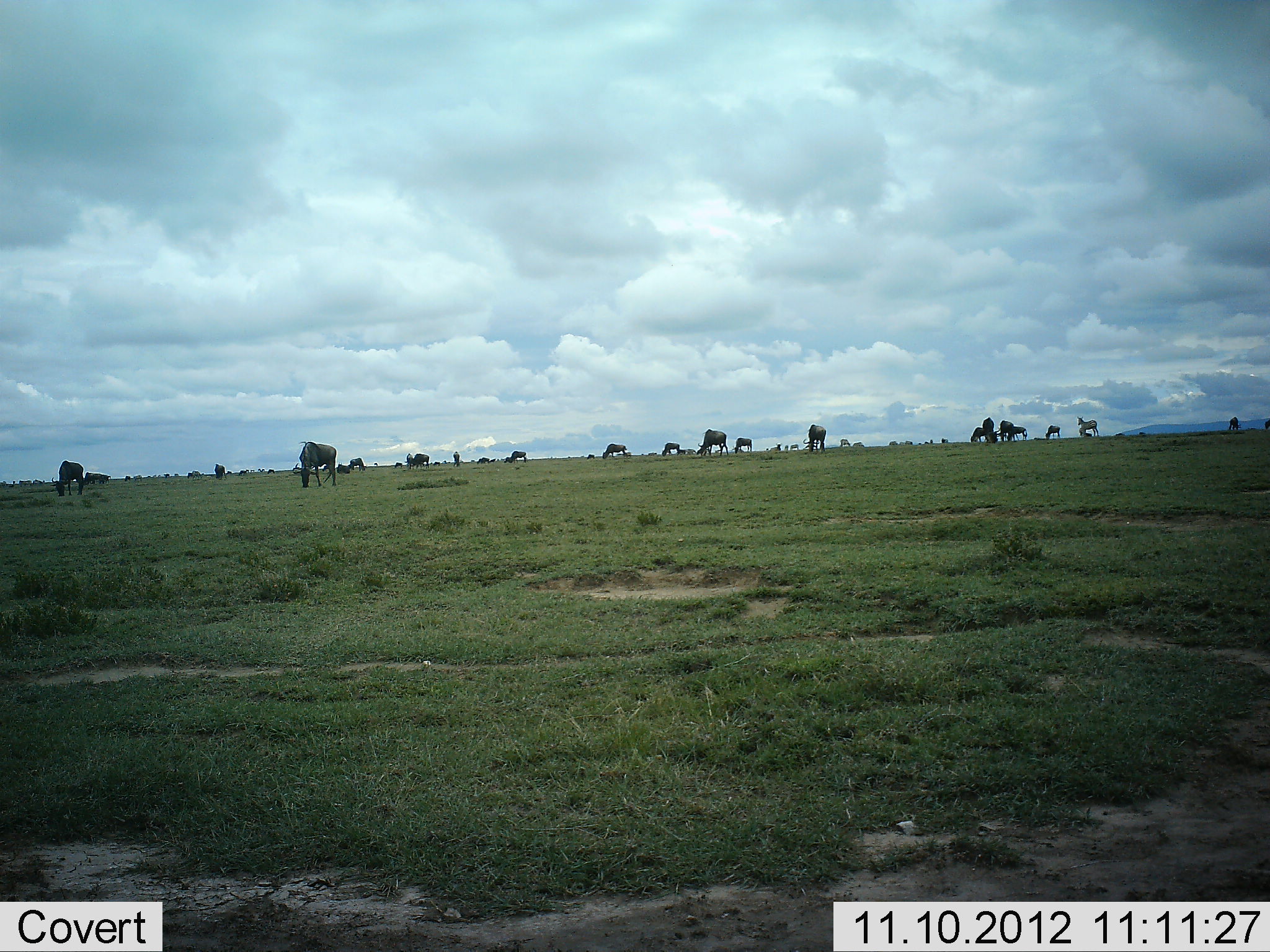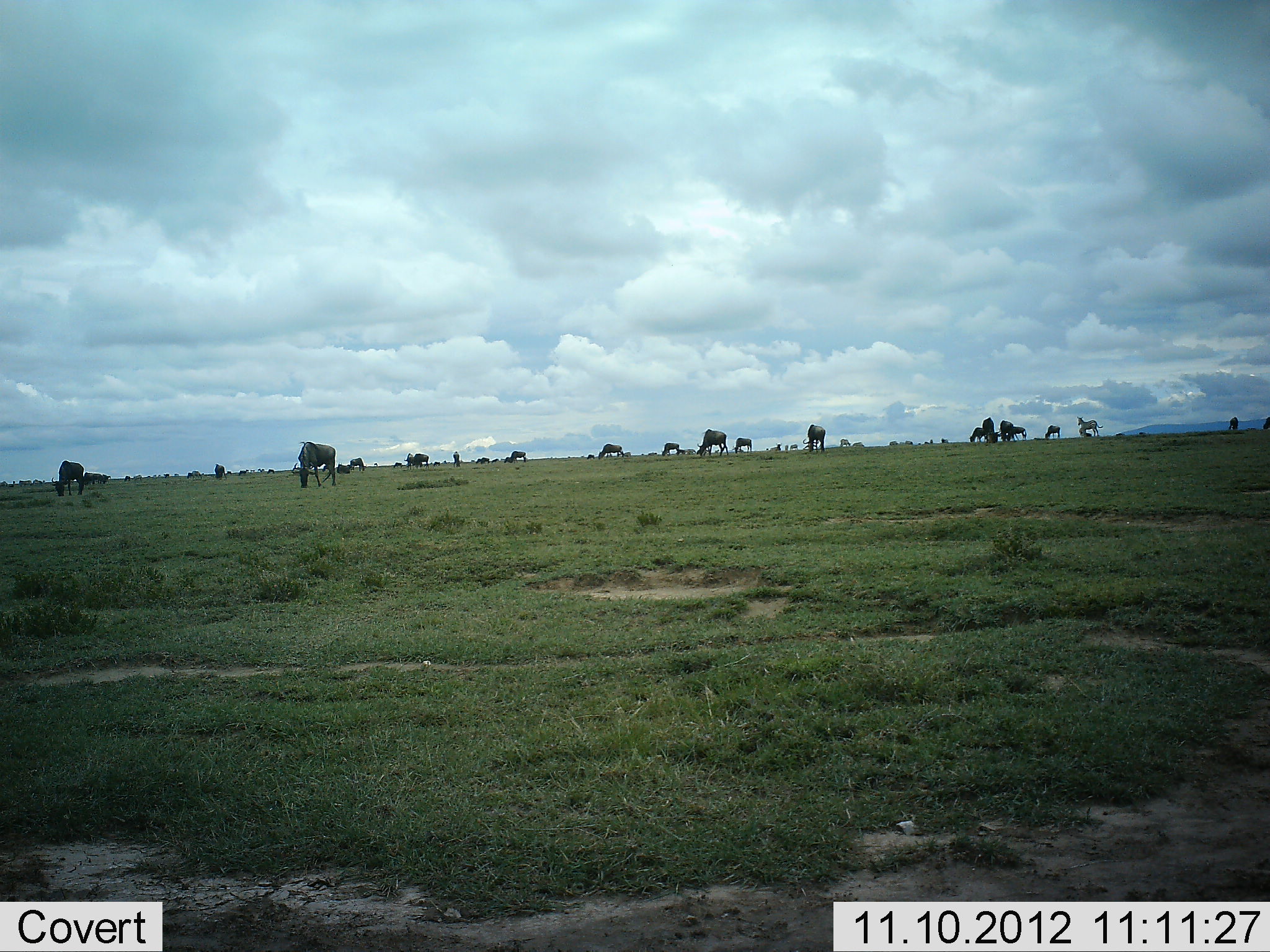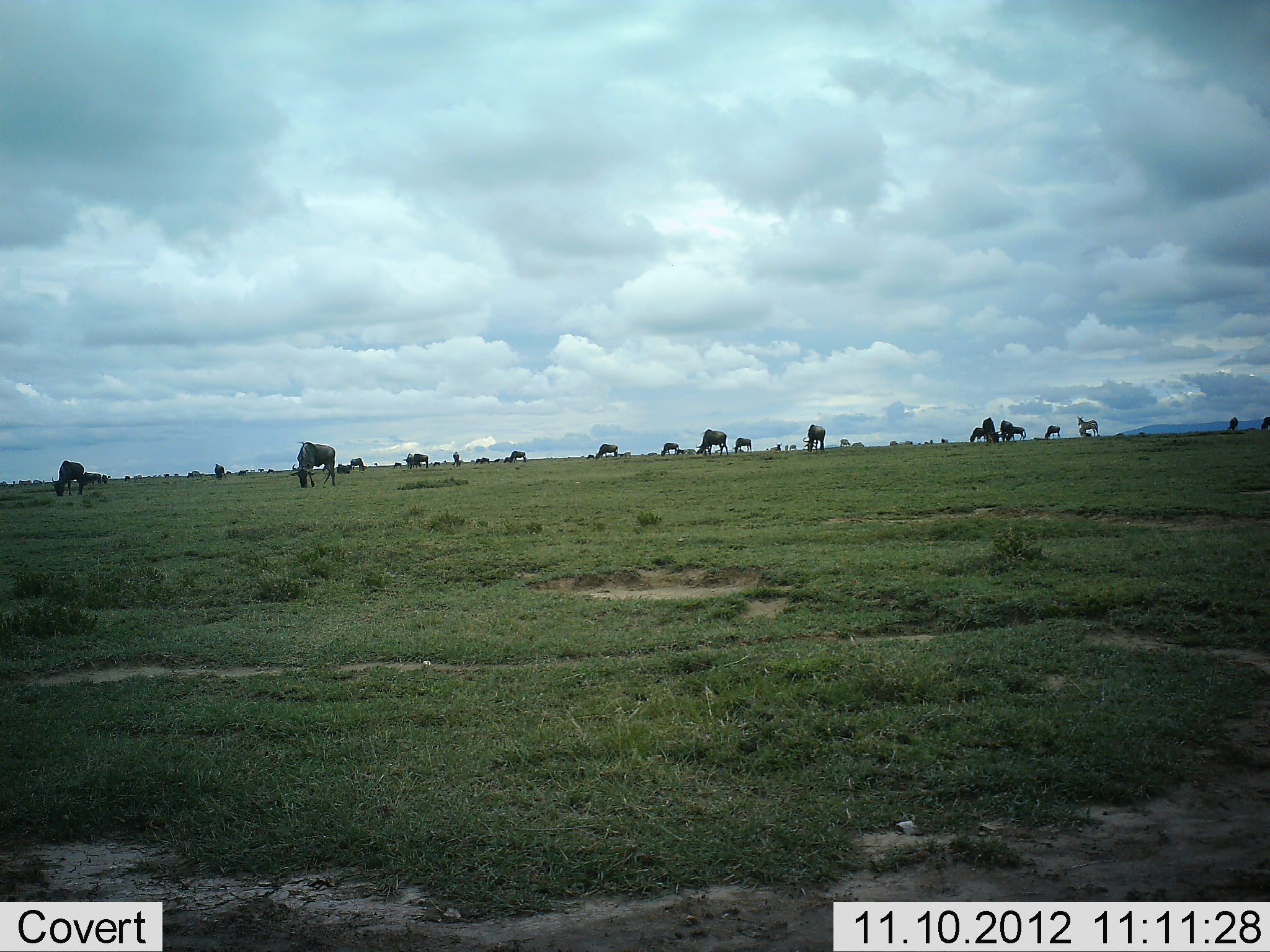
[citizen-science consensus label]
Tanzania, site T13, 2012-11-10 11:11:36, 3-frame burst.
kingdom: Animalia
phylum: Chordata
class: Mammalia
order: Artiodactyla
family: Bovidae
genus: Connochaetes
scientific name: Connochaetes taurinus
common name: blue wildebeest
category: wildebeest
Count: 11-50.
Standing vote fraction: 50%.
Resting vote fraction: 7%.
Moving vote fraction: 43%.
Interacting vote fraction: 14%.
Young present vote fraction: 0%.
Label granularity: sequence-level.